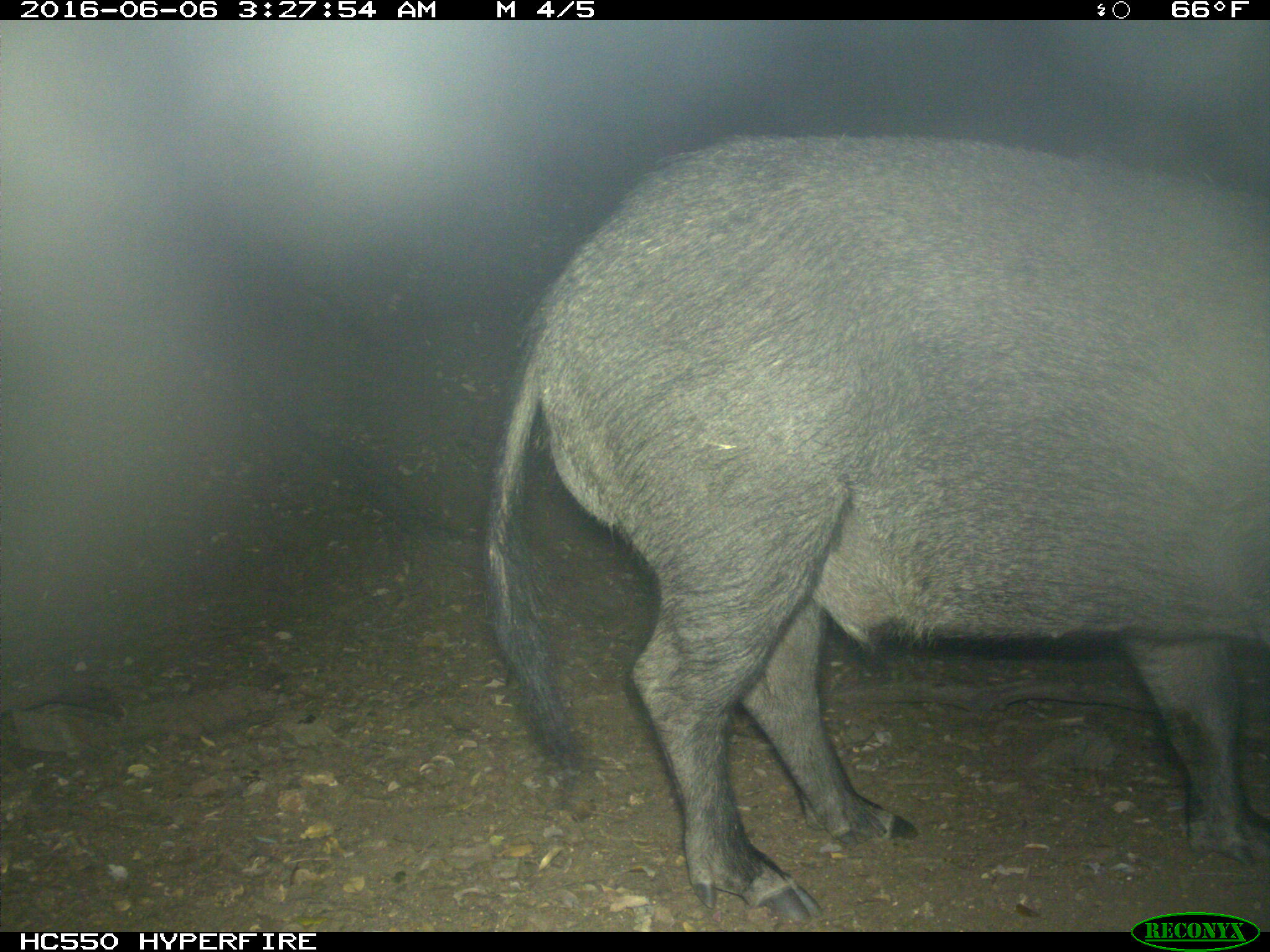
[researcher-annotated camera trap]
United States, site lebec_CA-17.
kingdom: Animalia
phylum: Chordata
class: Mammalia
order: Artiodactyla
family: Suidae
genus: Sus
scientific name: Sus scrofa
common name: wild boar